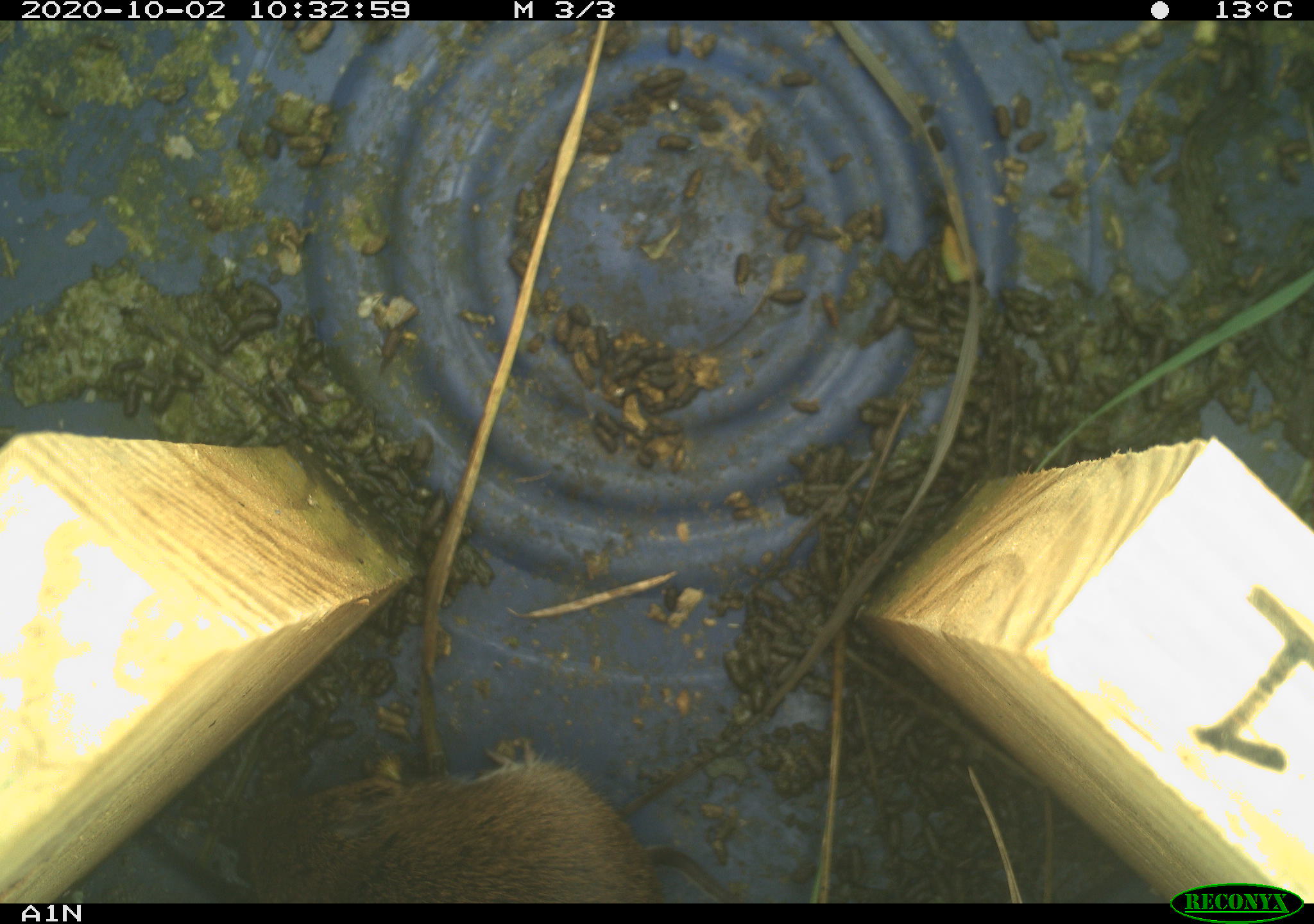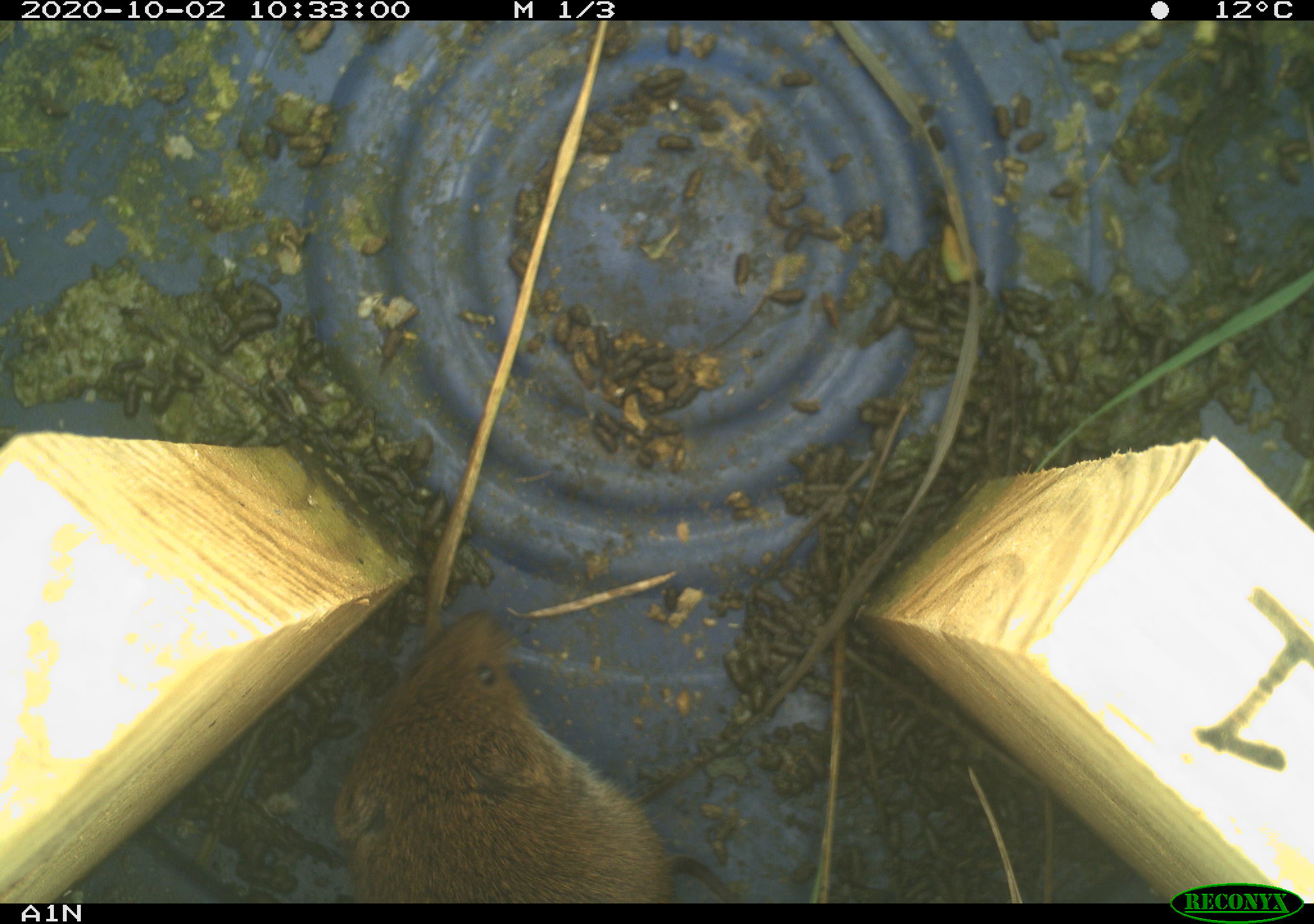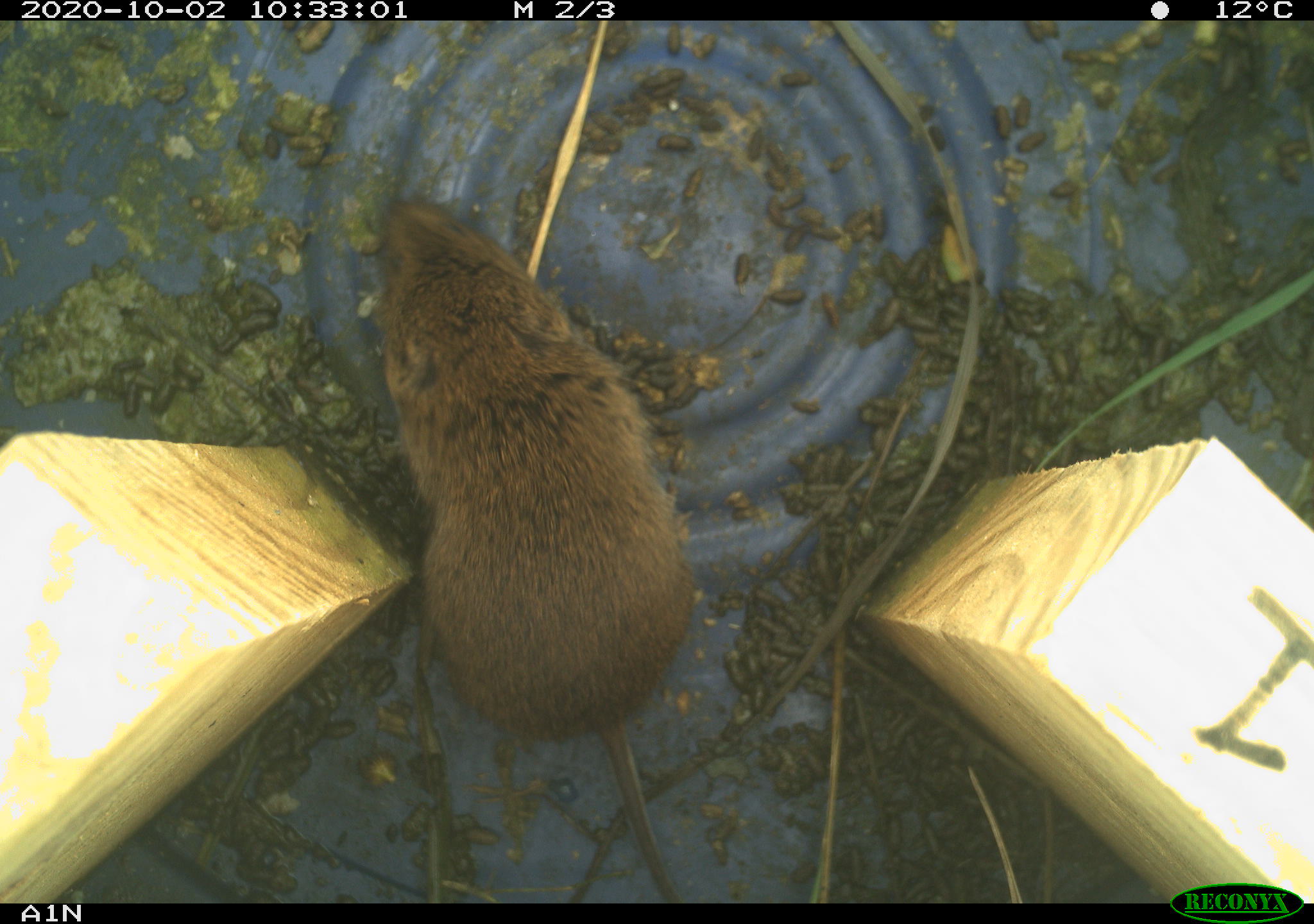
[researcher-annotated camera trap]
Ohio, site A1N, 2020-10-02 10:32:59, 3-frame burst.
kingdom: Animalia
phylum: Chordata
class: Mammalia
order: Rodentia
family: Cricetidae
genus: Microtus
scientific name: Microtus pennsylvanicus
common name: meadow vole